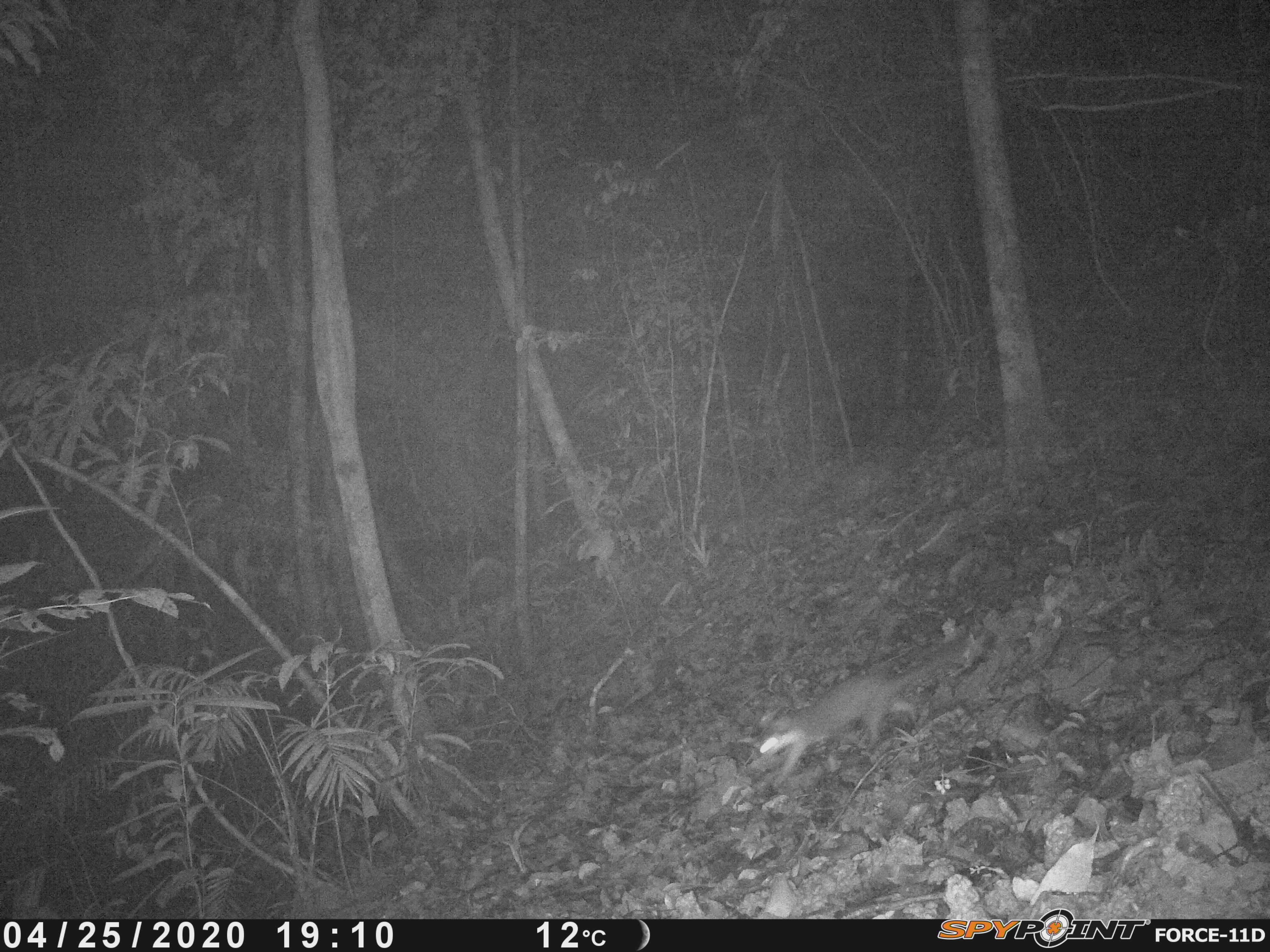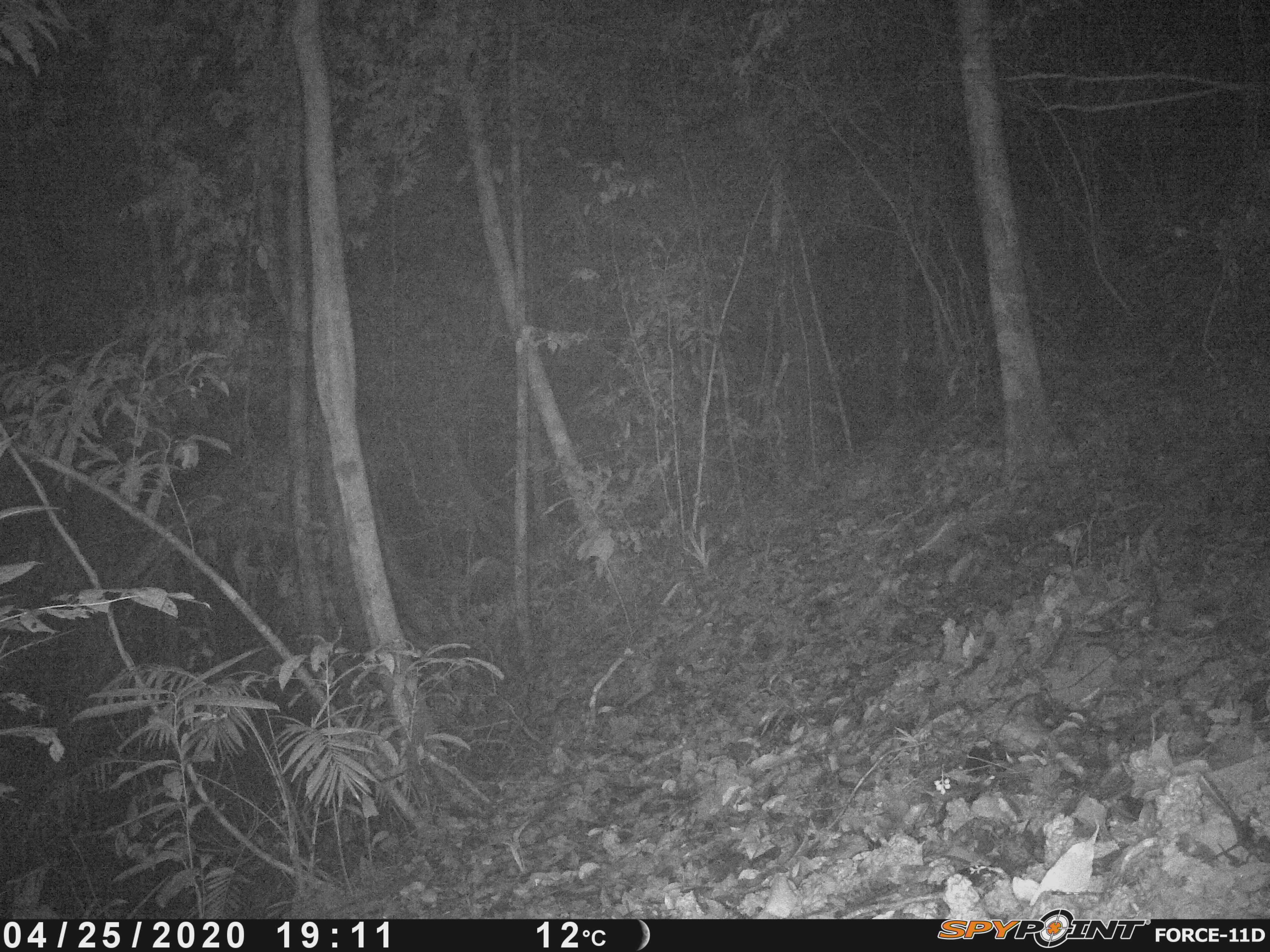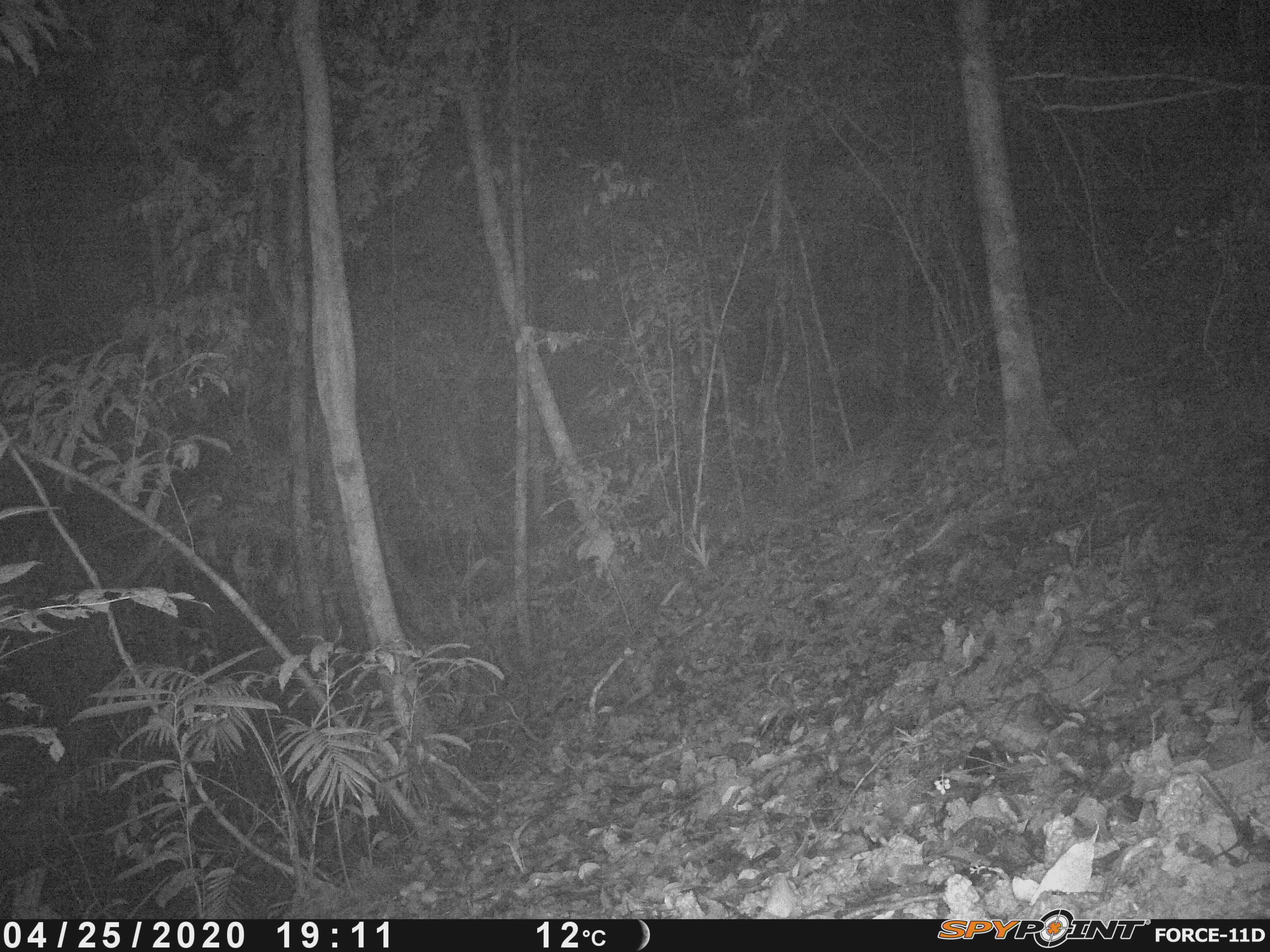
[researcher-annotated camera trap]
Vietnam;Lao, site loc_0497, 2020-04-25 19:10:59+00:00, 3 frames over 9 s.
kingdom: Animalia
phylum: Chordata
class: Mammalia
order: Carnivora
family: Mustelidae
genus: Melogale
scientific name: Melogale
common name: ferret badger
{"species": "ferret badger (Melogale)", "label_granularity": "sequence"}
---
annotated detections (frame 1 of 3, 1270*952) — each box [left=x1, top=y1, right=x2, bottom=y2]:
ferret badger: [left=758, top=639, right=967, bottom=785]